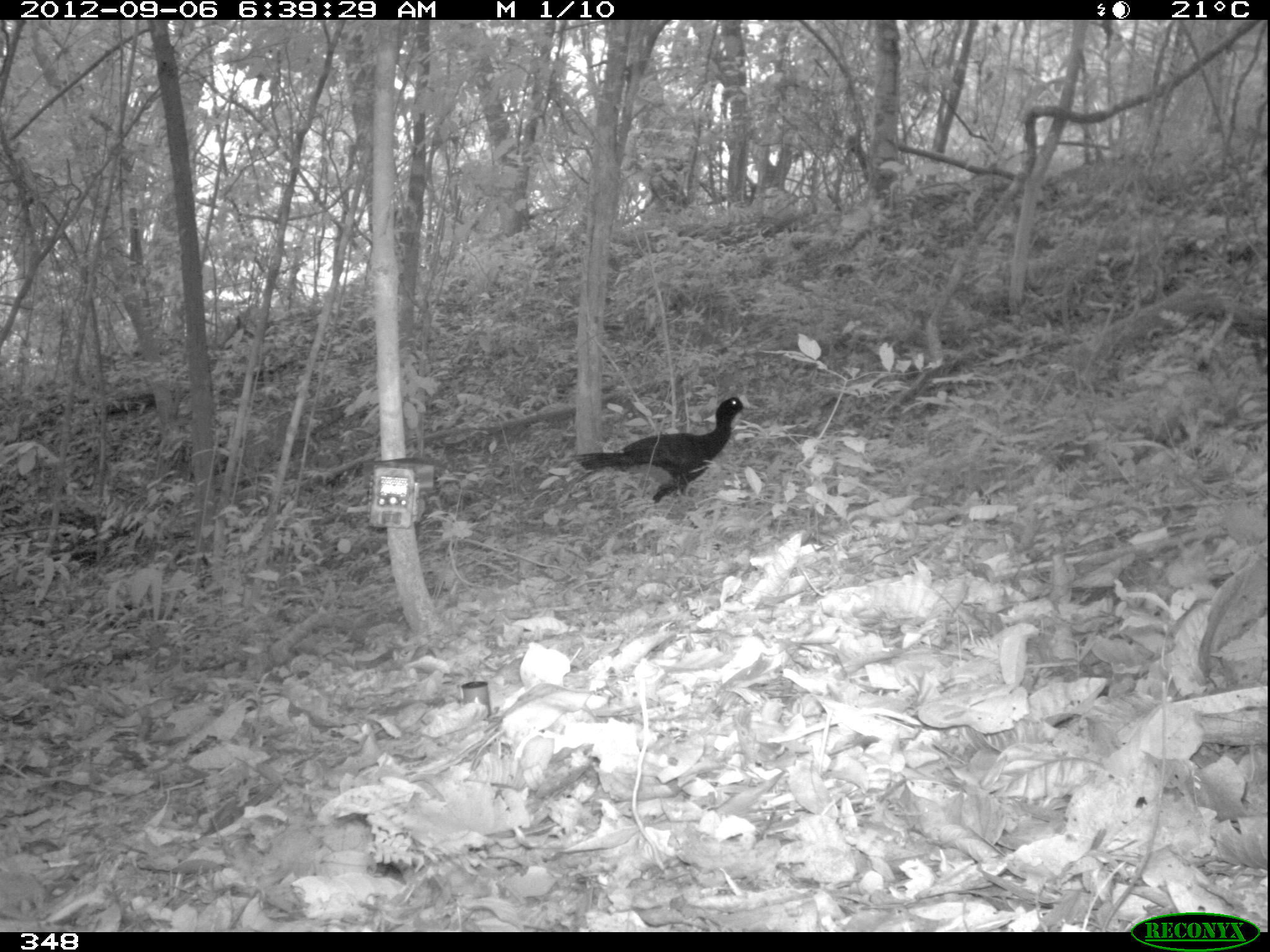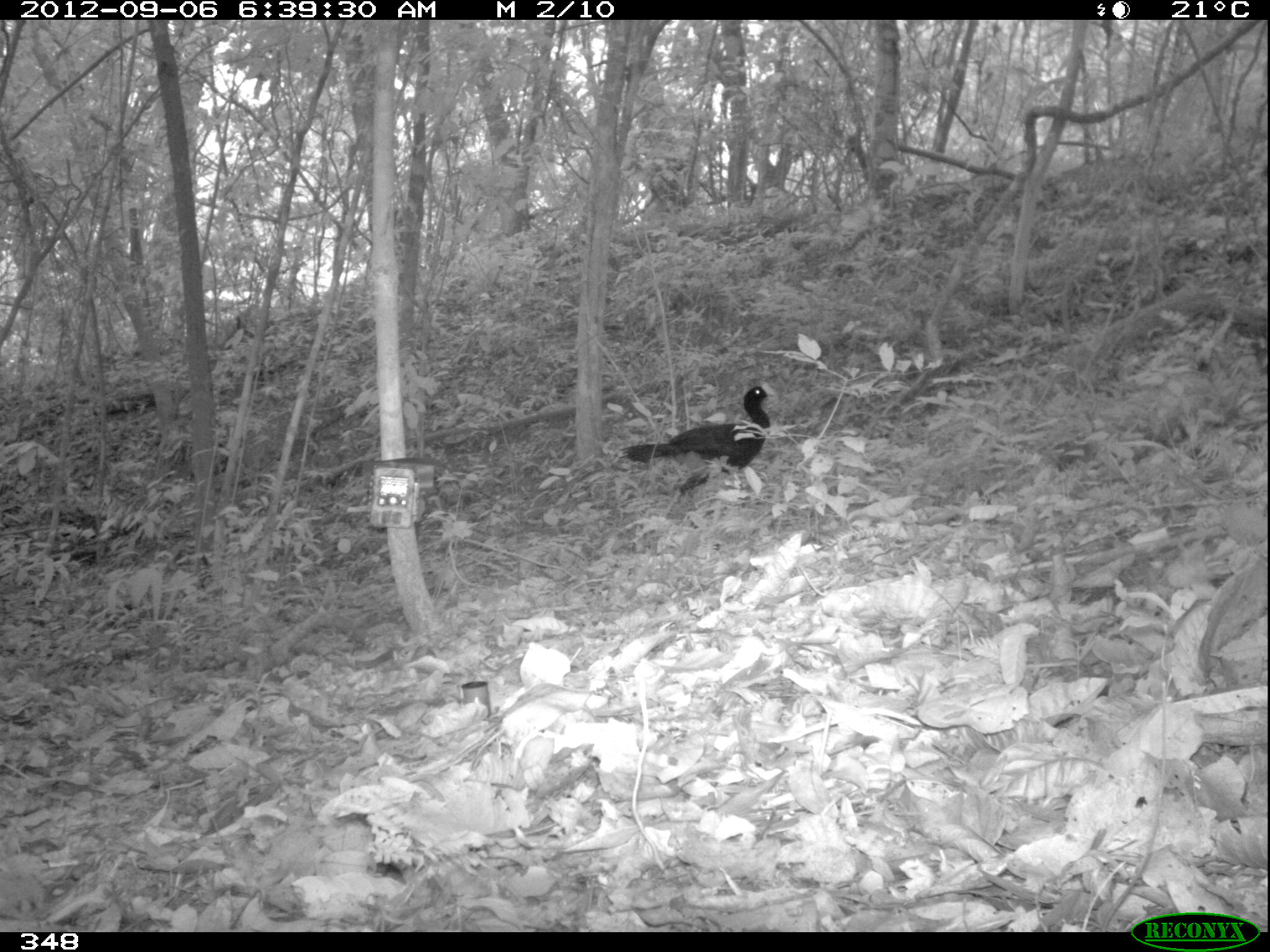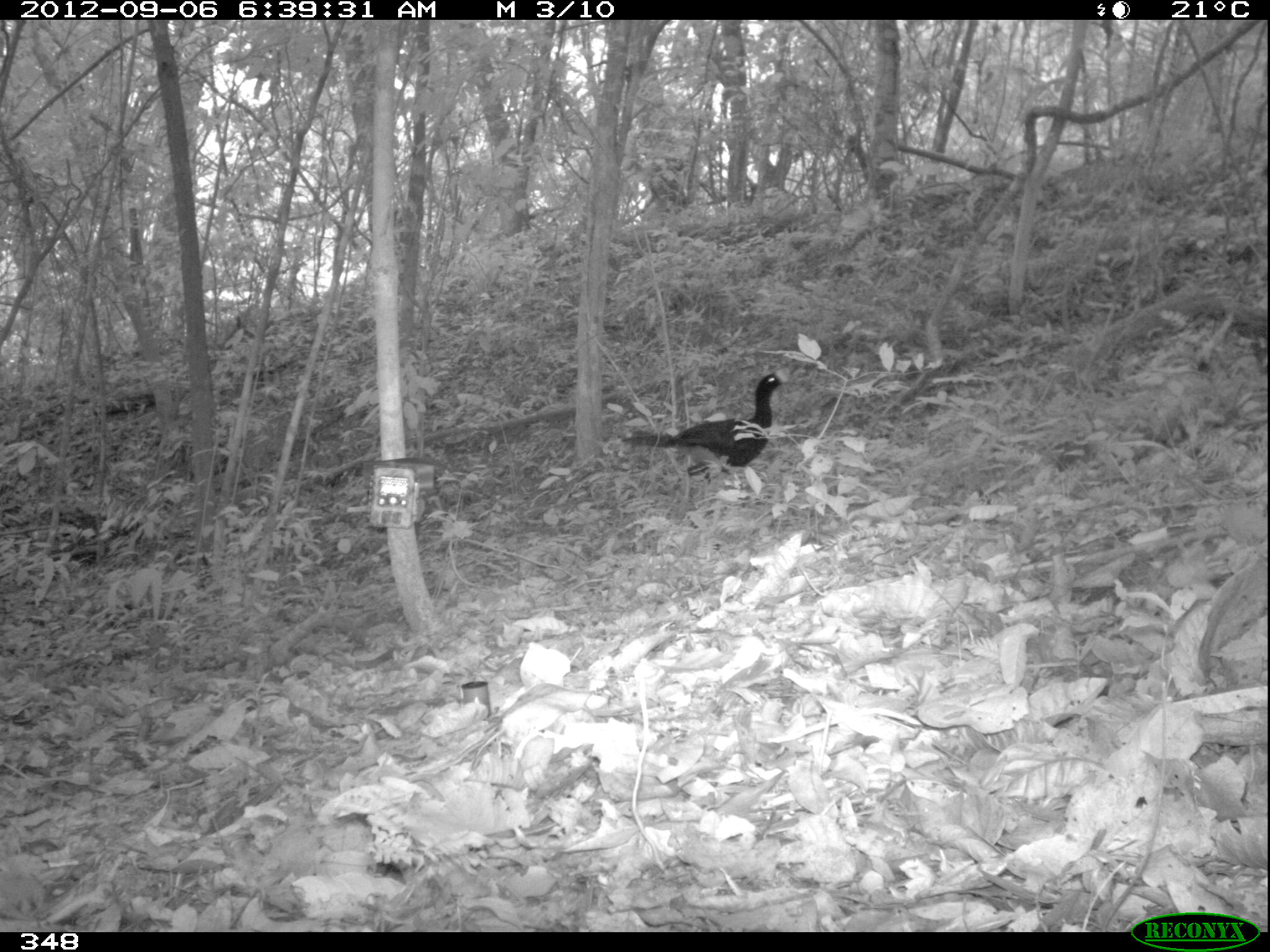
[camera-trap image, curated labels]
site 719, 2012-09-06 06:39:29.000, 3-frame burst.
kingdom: Animalia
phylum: Chordata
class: Aves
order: Galliformes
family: Cracidae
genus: Mitu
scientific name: Mitu tuberosum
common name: razor-billed curassow